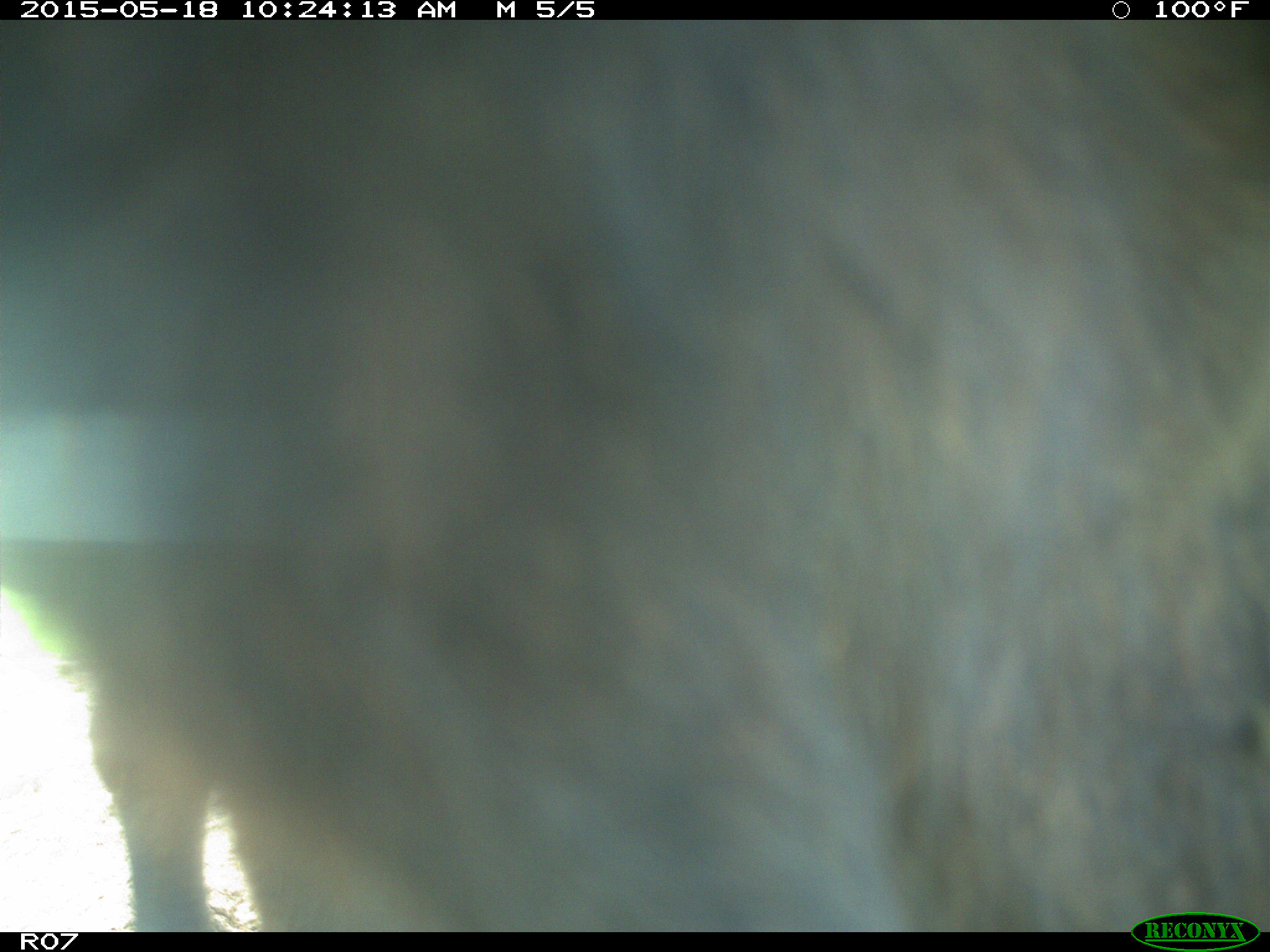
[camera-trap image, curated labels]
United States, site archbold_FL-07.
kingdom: Animalia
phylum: Chordata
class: Mammalia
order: Artiodactyla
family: Bovidae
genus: Bos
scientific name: Bos taurus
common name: domestic cow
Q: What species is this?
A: Bos taurus (domestic cow).